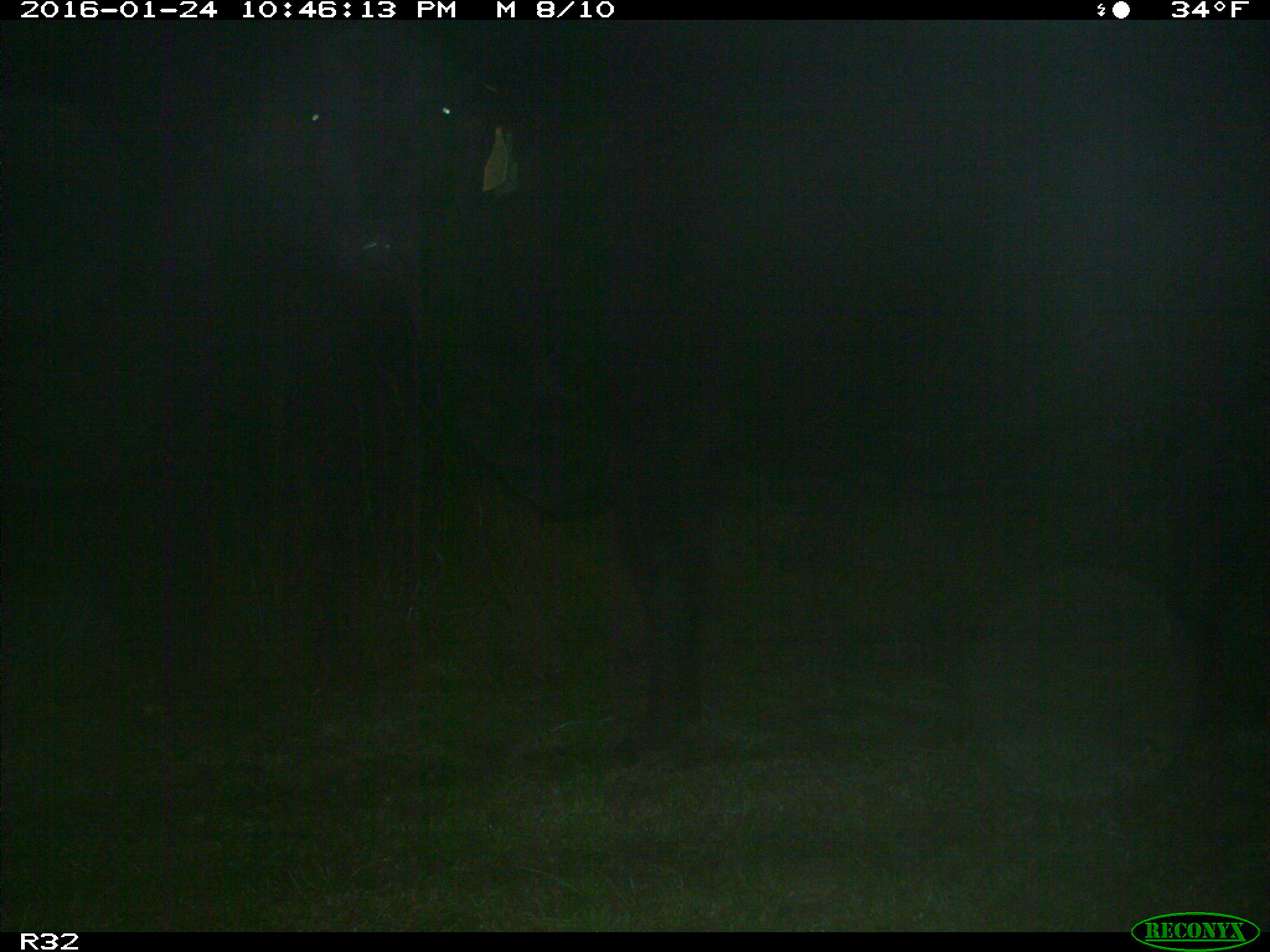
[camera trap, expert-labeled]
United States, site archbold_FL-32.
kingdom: Animalia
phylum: Chordata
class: Mammalia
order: Artiodactyla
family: Bovidae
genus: Bos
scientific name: Bos taurus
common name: domestic cow